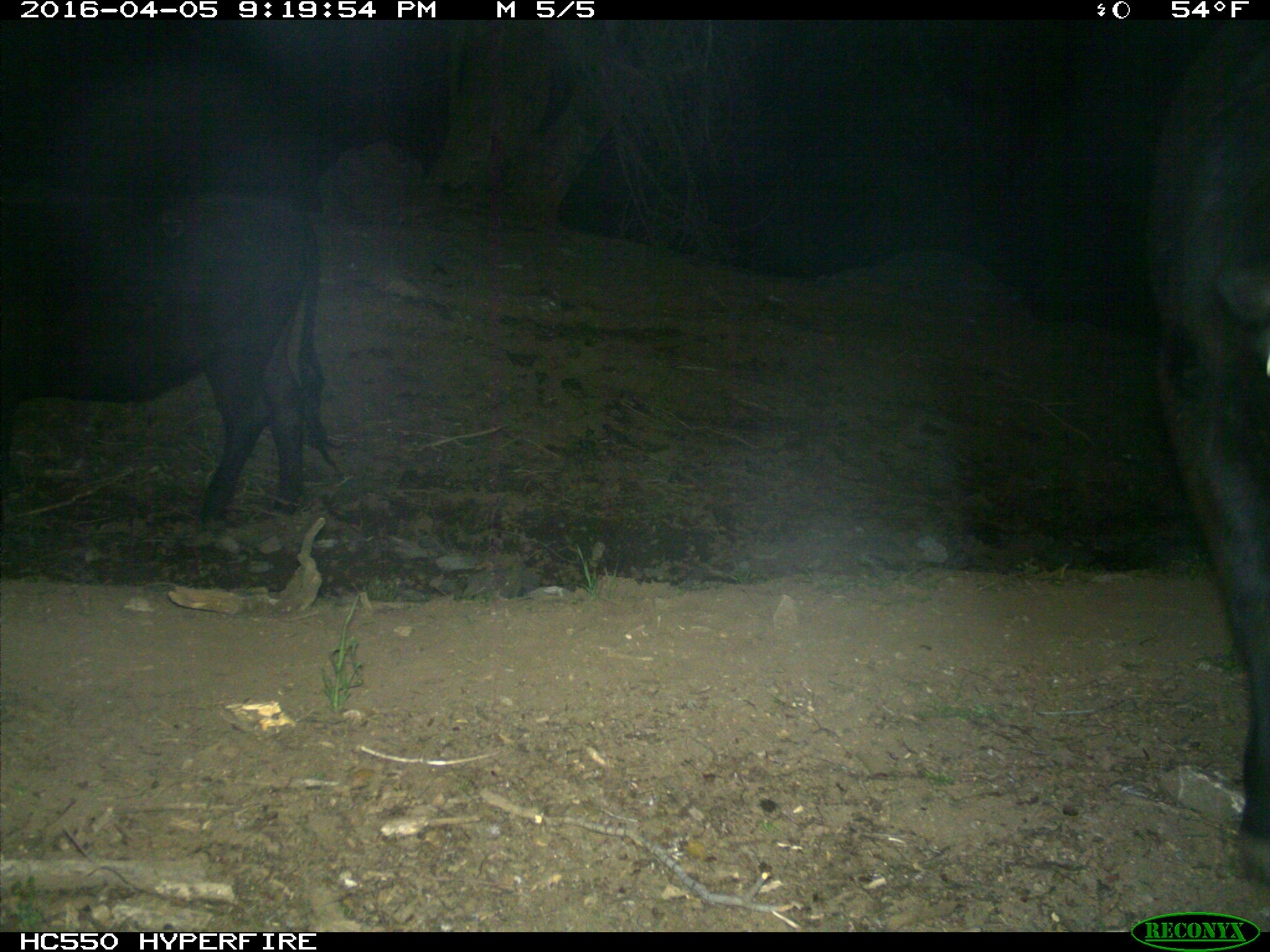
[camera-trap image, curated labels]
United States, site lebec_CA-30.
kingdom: Animalia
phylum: Chordata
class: Mammalia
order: Artiodactyla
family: Bovidae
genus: Bos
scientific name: Bos taurus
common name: domestic cow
Bos taurus (domestic cow).